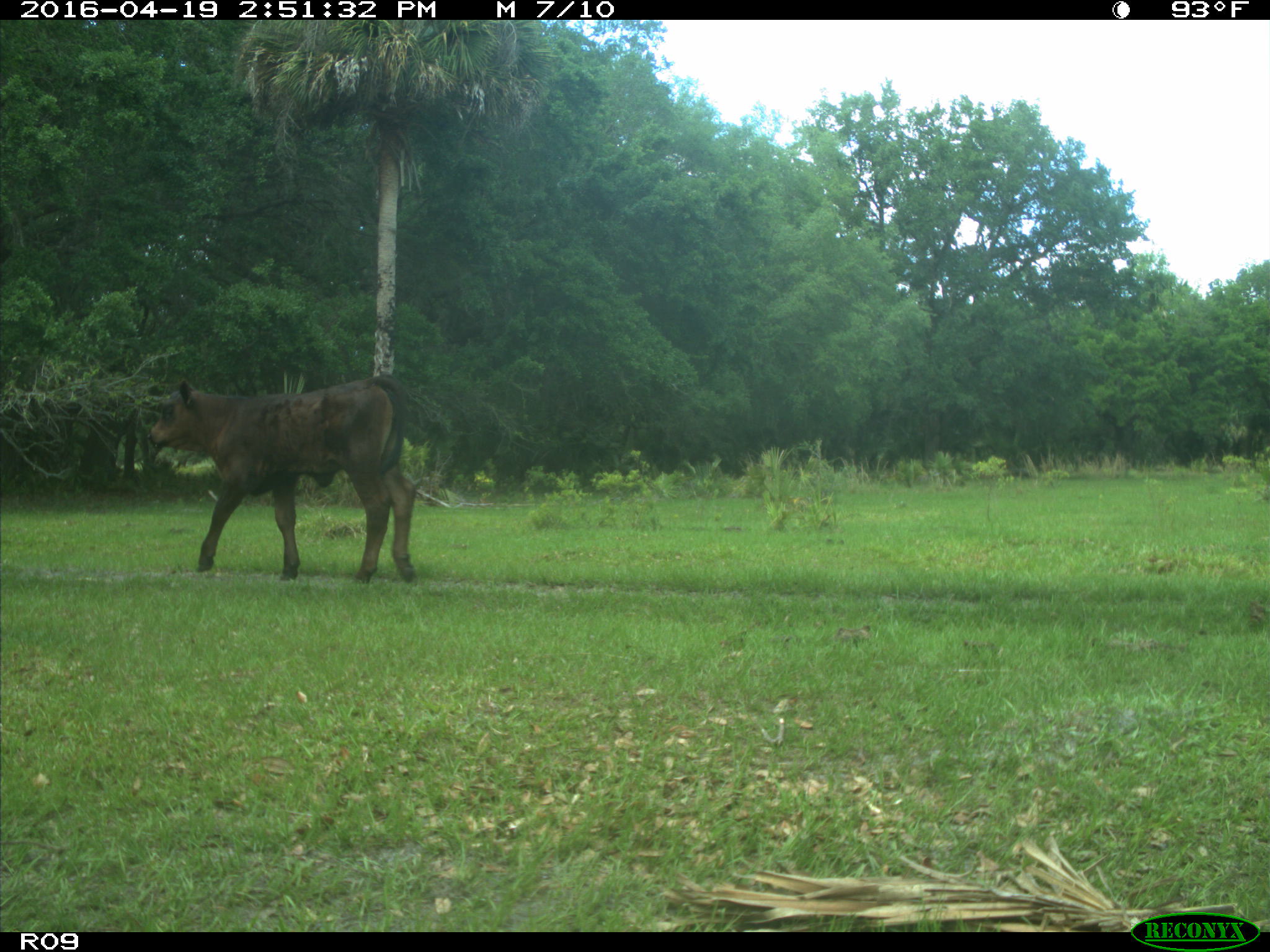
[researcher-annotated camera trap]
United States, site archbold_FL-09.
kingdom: Animalia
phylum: Chordata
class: Mammalia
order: Artiodactyla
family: Bovidae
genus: Bos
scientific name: Bos taurus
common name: domestic cow